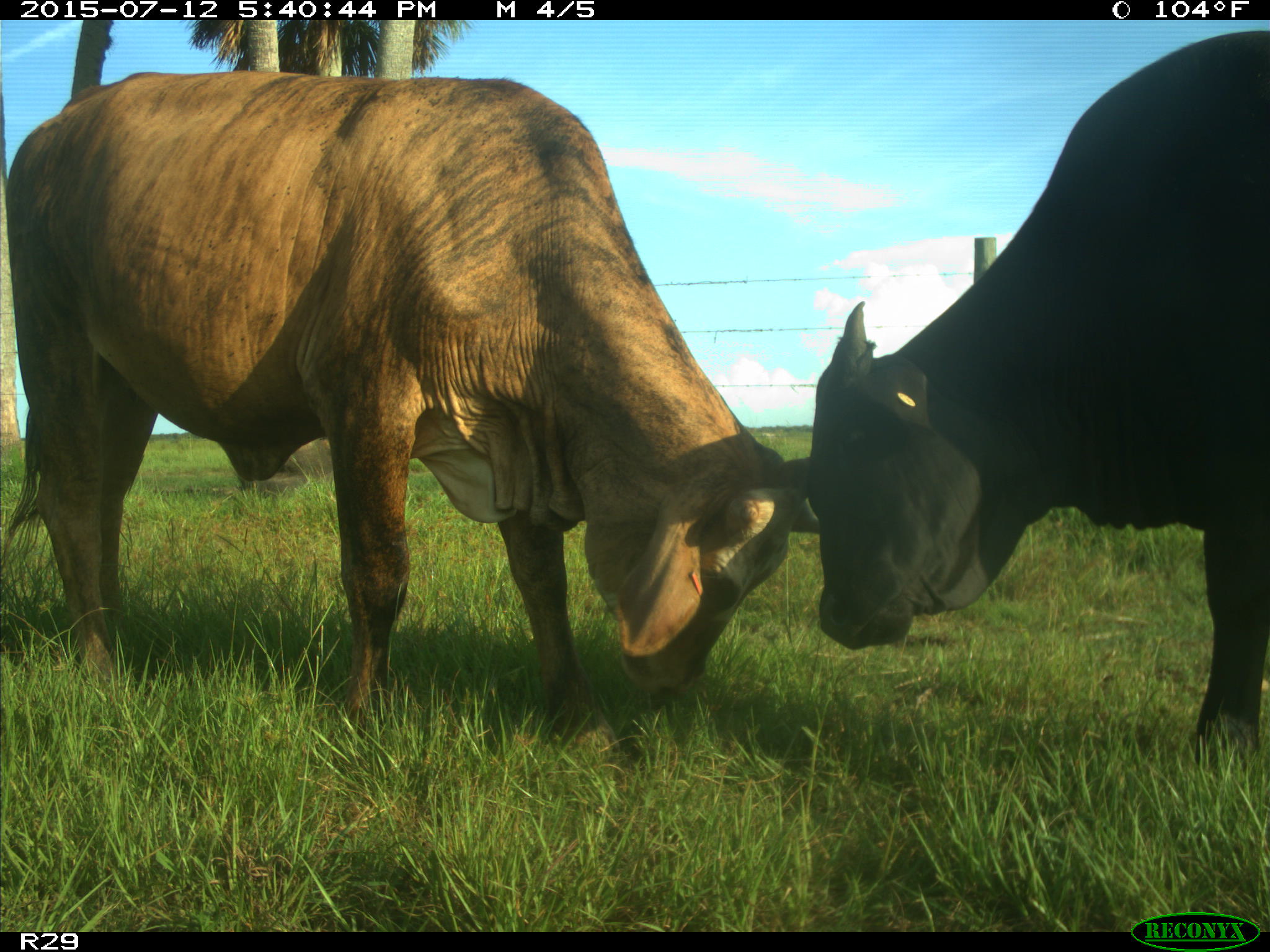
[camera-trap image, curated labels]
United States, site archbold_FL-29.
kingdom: Animalia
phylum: Chordata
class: Mammalia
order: Artiodactyla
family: Bovidae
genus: Bos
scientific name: Bos taurus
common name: domestic cow